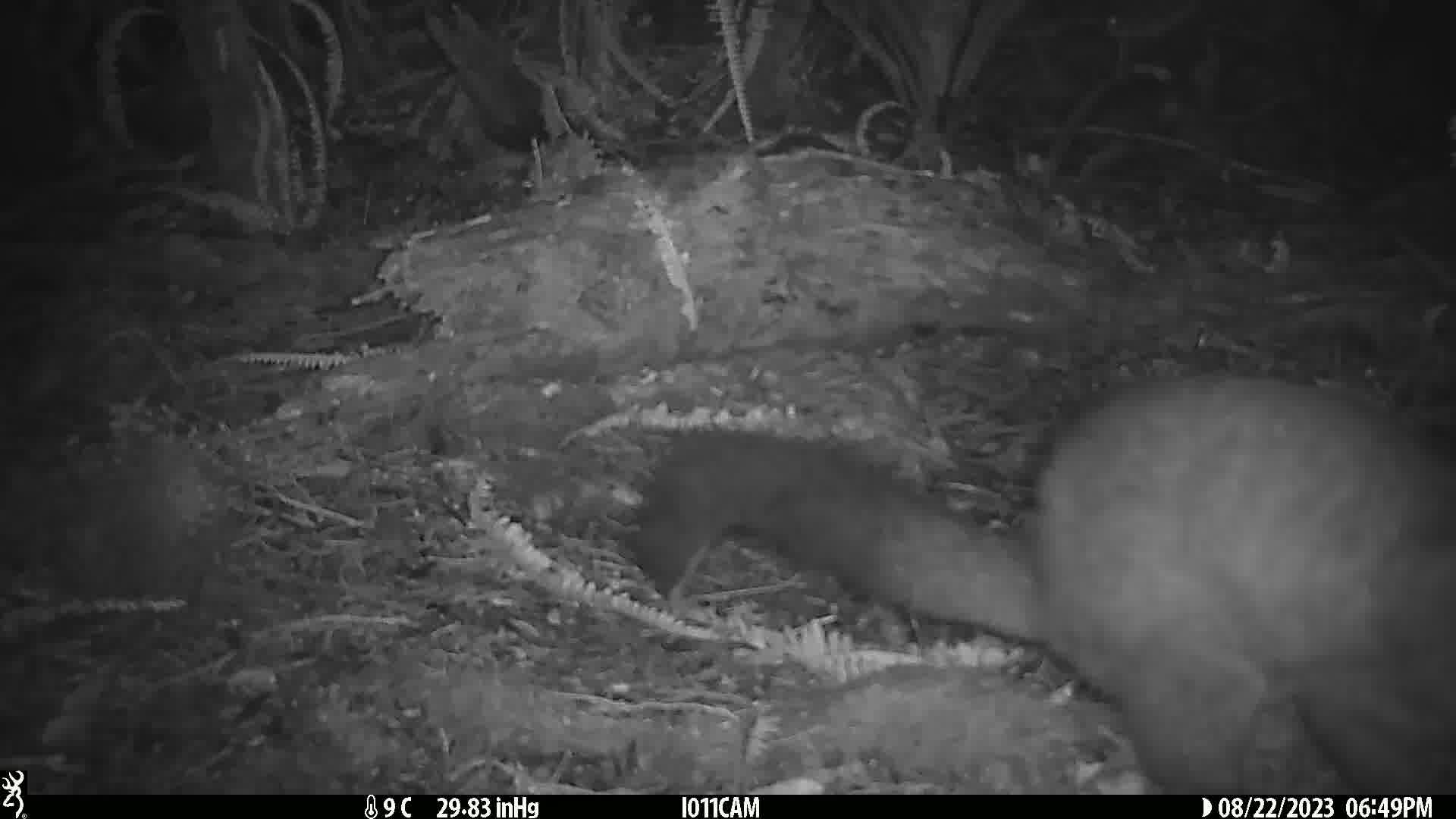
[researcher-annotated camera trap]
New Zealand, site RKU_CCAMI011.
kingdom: Animalia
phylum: Chordata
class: Mammalia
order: Diprotodontia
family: Phalangeridae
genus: Trichosurus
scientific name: Trichosurus vulpecula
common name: common brushtail possum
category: possum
Possum (common brushtail possum) (Trichosurus vulpecula).